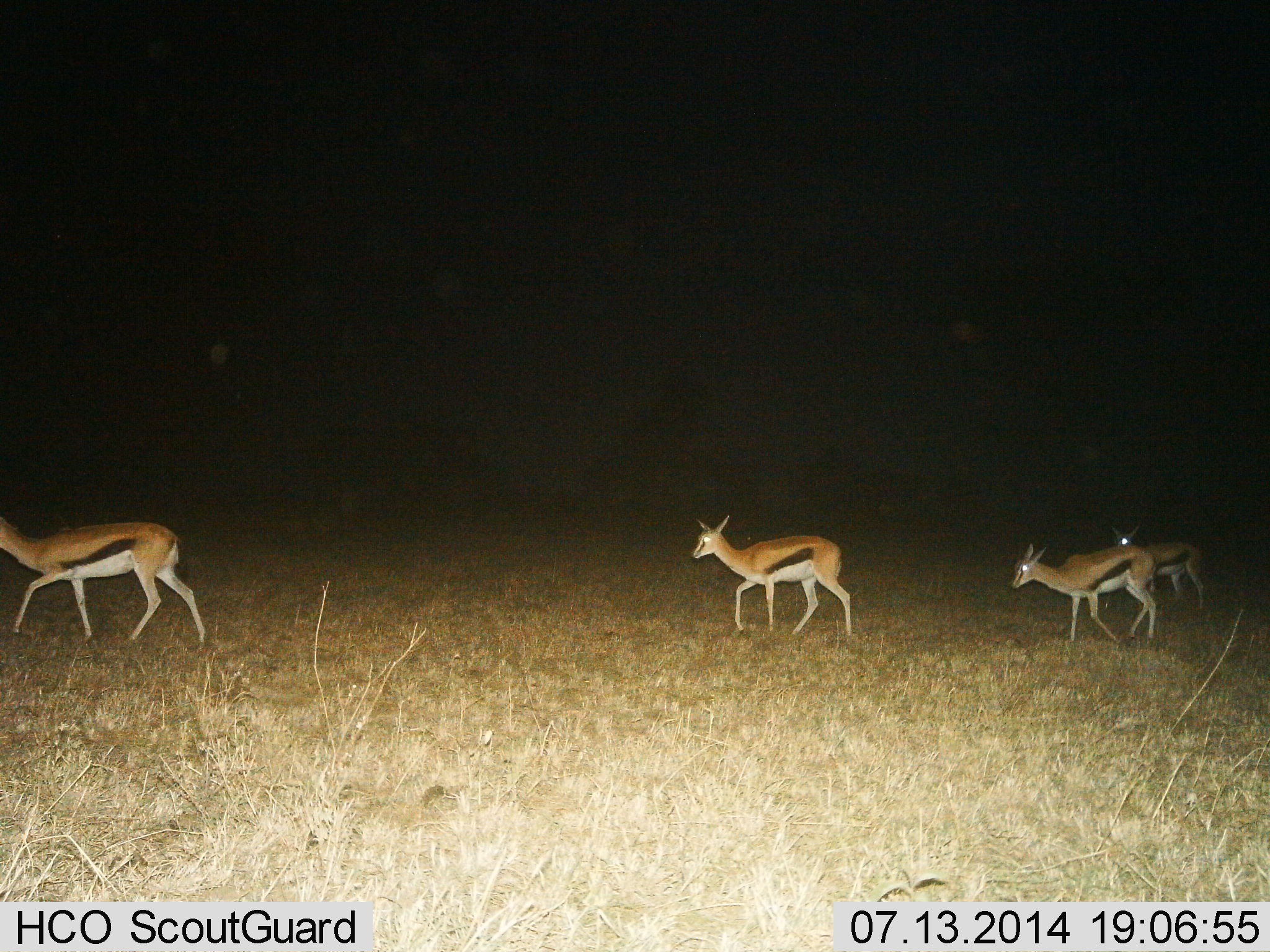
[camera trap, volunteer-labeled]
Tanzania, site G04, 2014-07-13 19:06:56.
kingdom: Animalia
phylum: Chordata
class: Mammalia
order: Artiodactyla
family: Bovidae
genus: Eudorcas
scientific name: Eudorcas thomsonii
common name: thomson's gazelle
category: gazellethomsons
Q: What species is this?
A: Gazellethomsons (thomson's gazelle) (Eudorcas thomsonii).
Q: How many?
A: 4.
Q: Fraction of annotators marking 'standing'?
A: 10%.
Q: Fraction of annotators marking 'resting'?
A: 0%.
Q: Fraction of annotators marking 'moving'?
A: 90%.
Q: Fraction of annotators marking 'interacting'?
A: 0%.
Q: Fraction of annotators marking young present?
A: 0%.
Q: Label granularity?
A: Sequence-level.